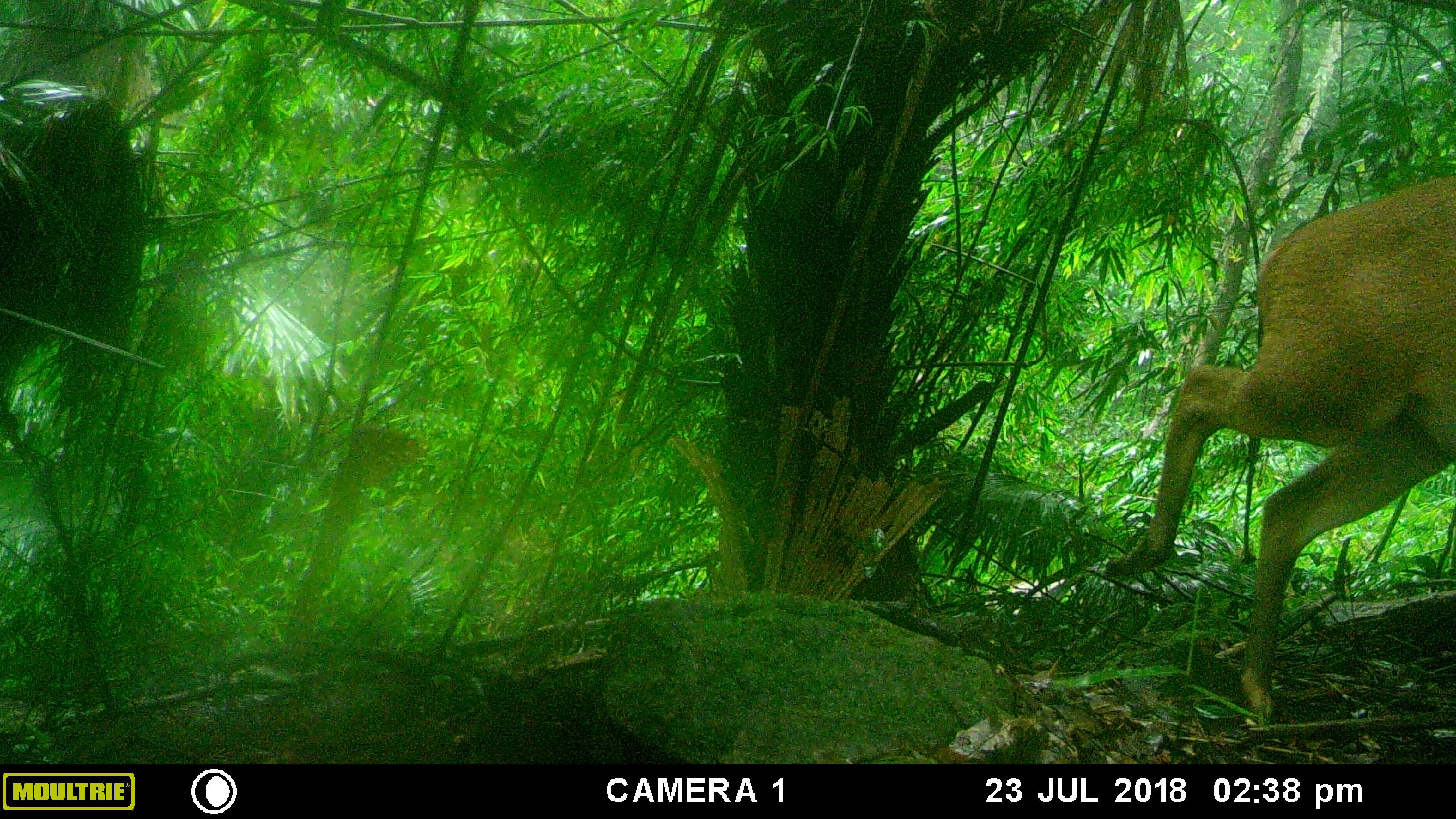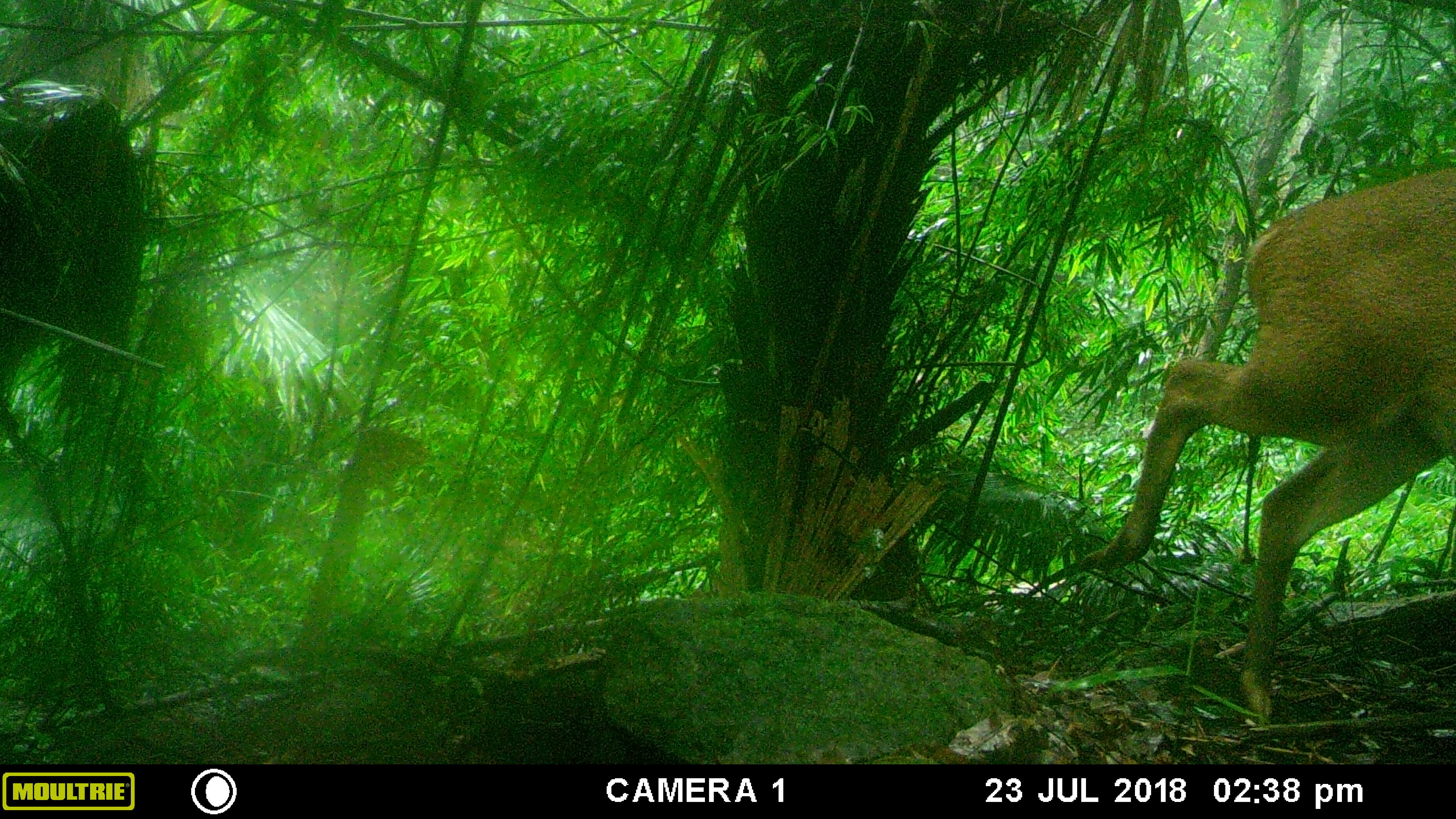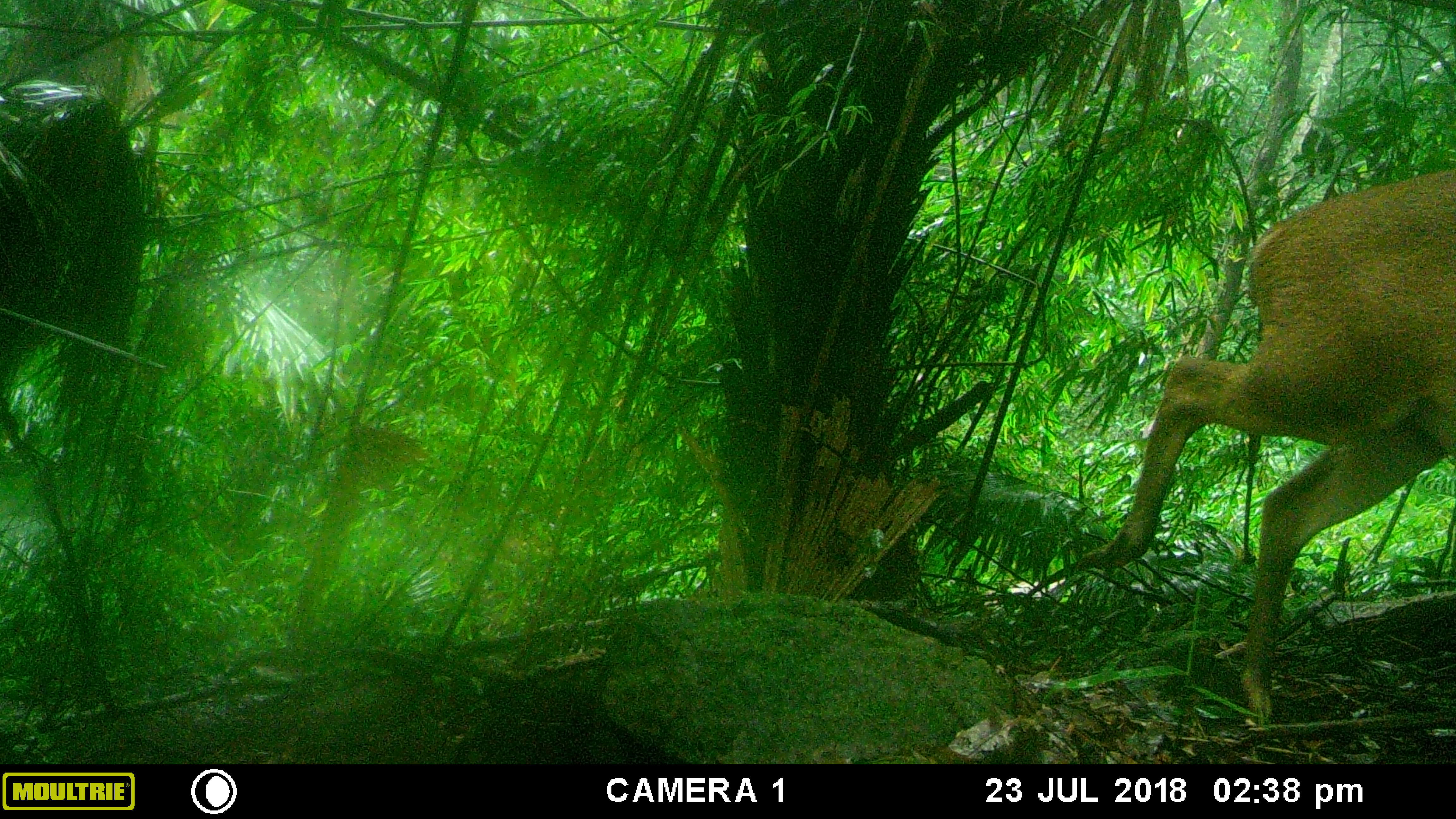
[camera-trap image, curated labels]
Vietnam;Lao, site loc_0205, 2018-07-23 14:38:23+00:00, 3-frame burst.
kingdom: Animalia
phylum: Chordata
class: Mammalia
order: Artiodactyla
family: Cervidae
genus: Muntiacus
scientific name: Muntiacus vuquangensis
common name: large-antlered muntjac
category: large antlered muntjac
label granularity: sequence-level